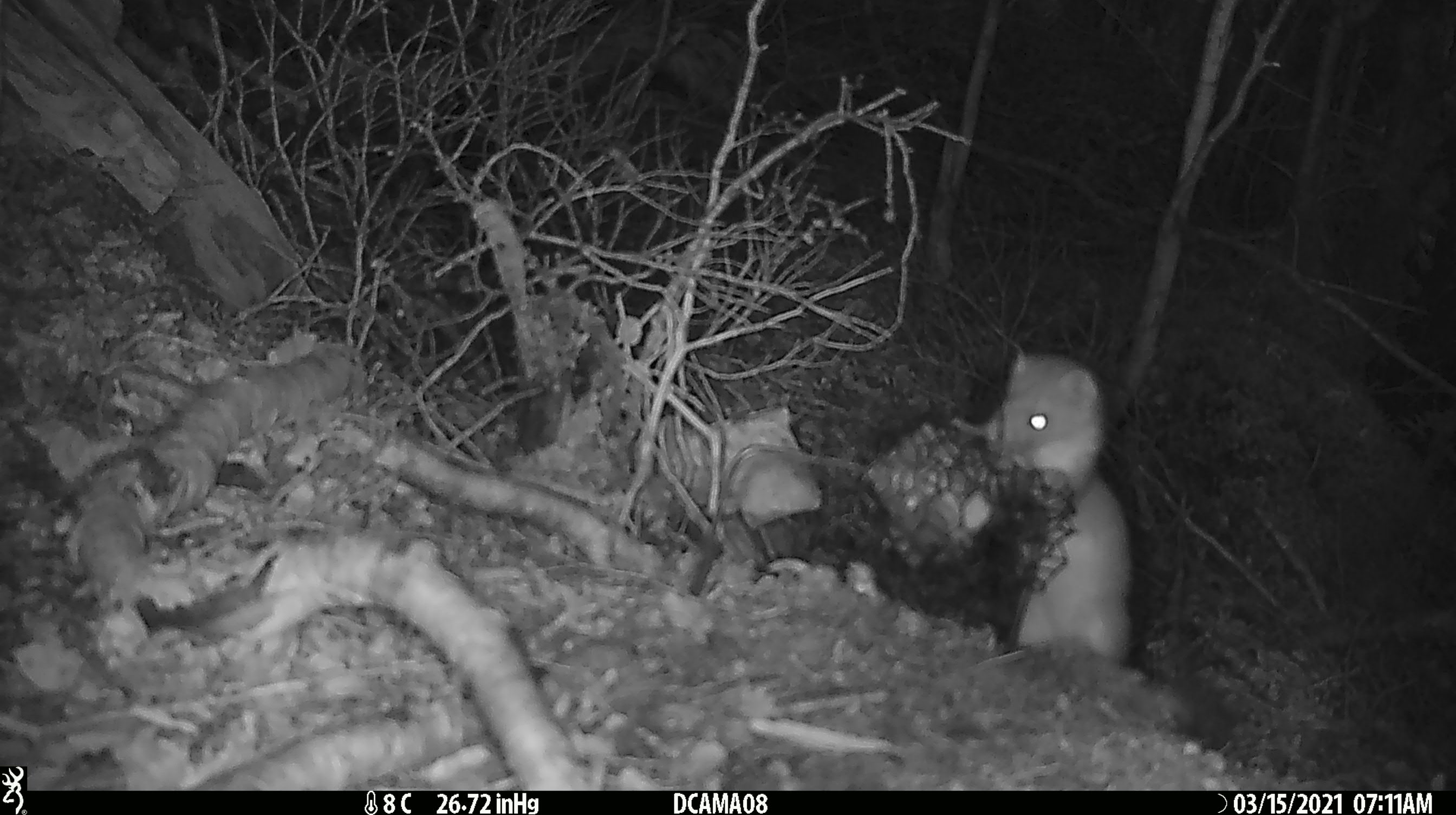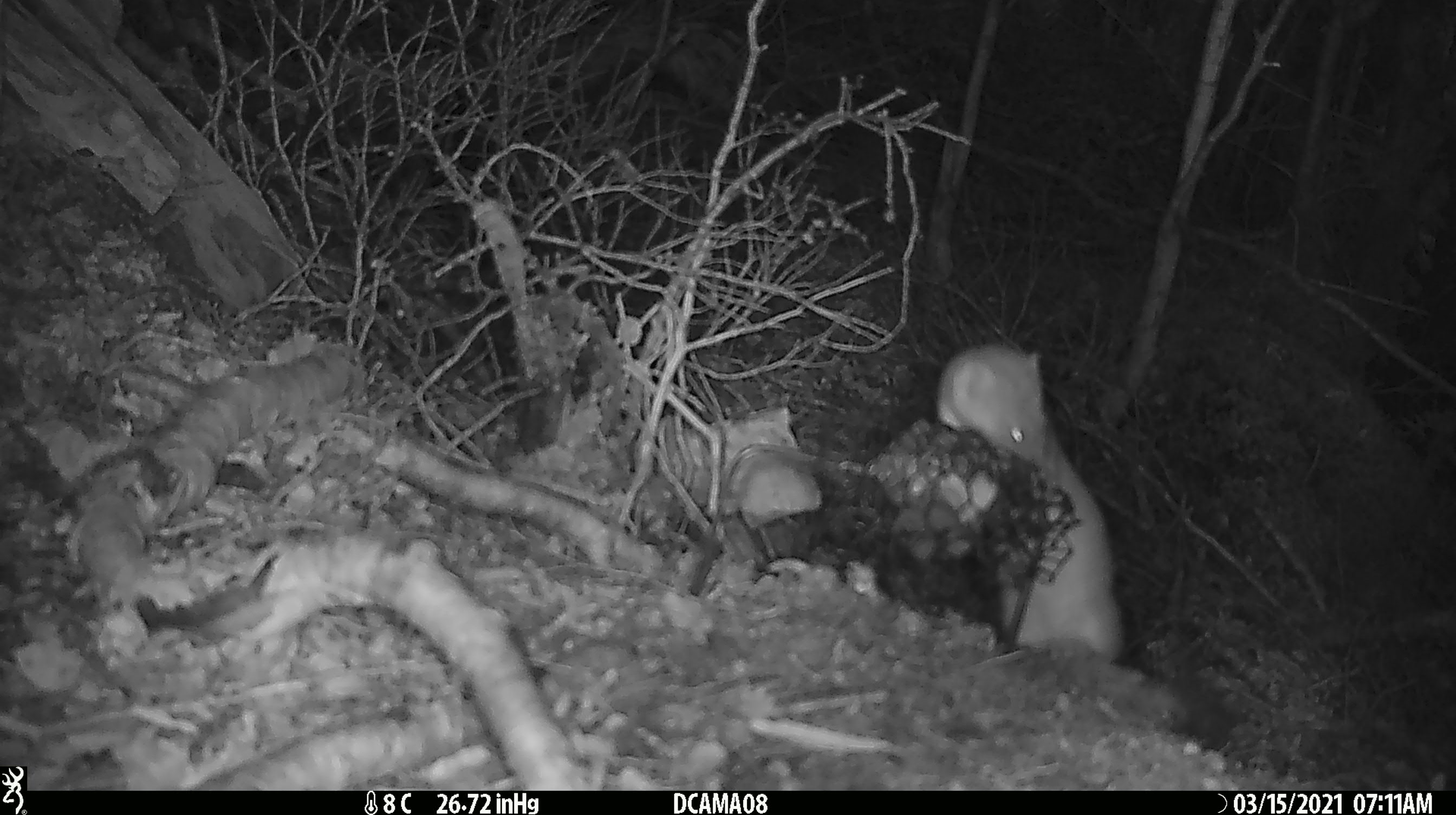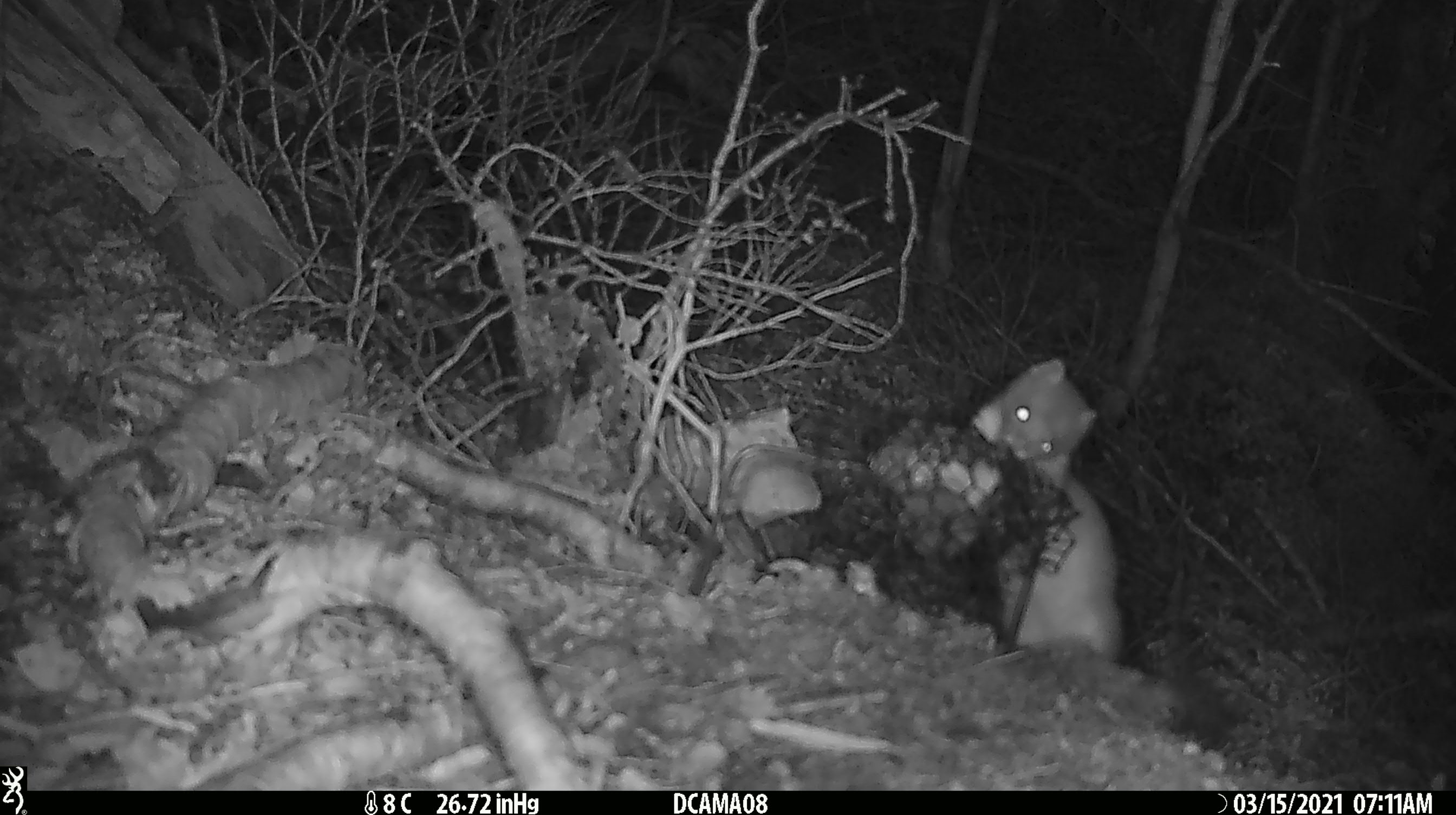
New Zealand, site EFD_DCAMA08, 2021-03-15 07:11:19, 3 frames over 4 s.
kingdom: Animalia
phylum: Chordata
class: Mammalia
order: Carnivora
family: Mustelidae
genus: Mustela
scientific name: Mustela erminea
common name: stoat